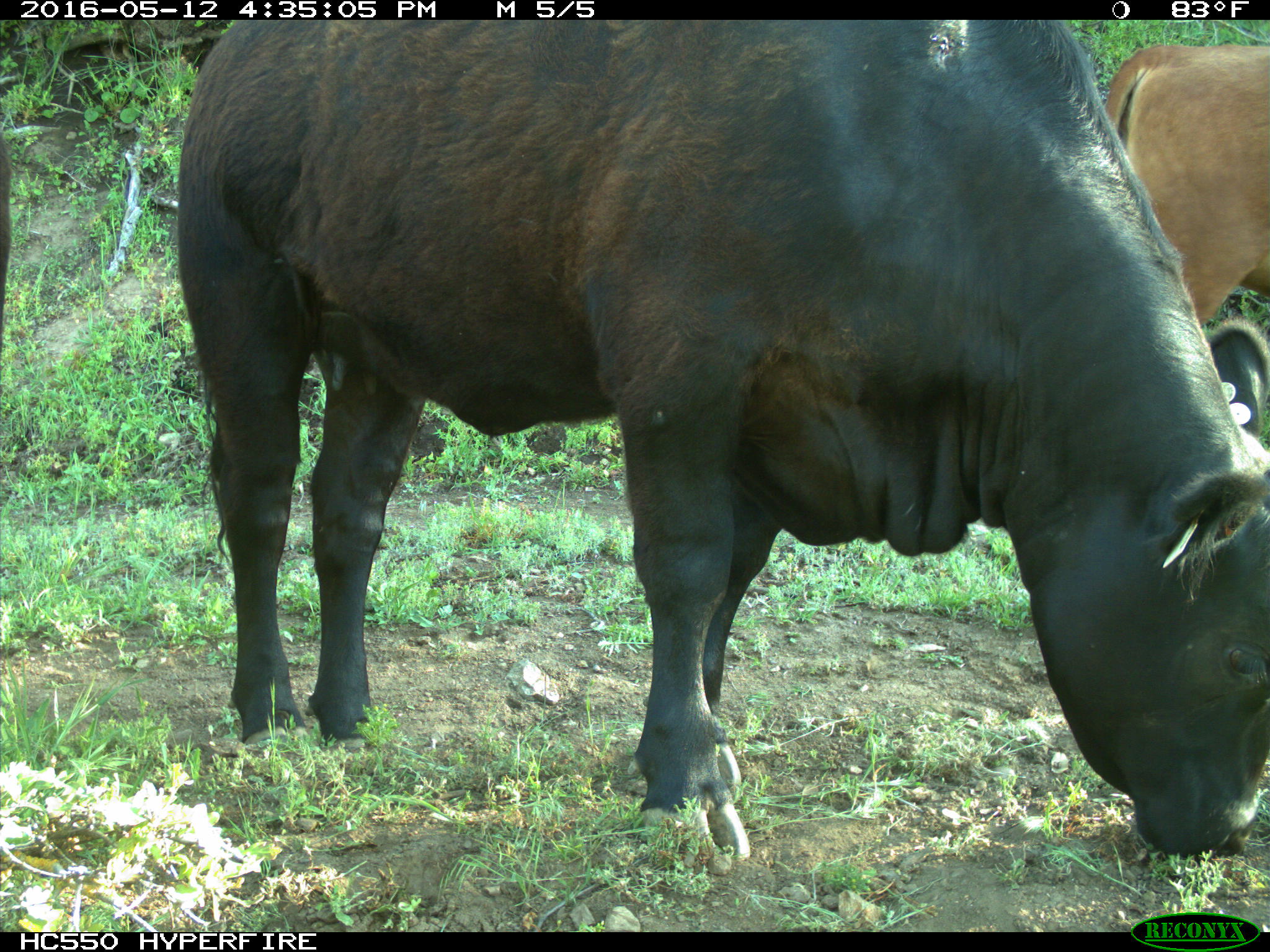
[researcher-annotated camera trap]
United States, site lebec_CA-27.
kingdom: Animalia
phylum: Chordata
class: Mammalia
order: Artiodactyla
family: Bovidae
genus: Bos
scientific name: Bos taurus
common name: domestic cow